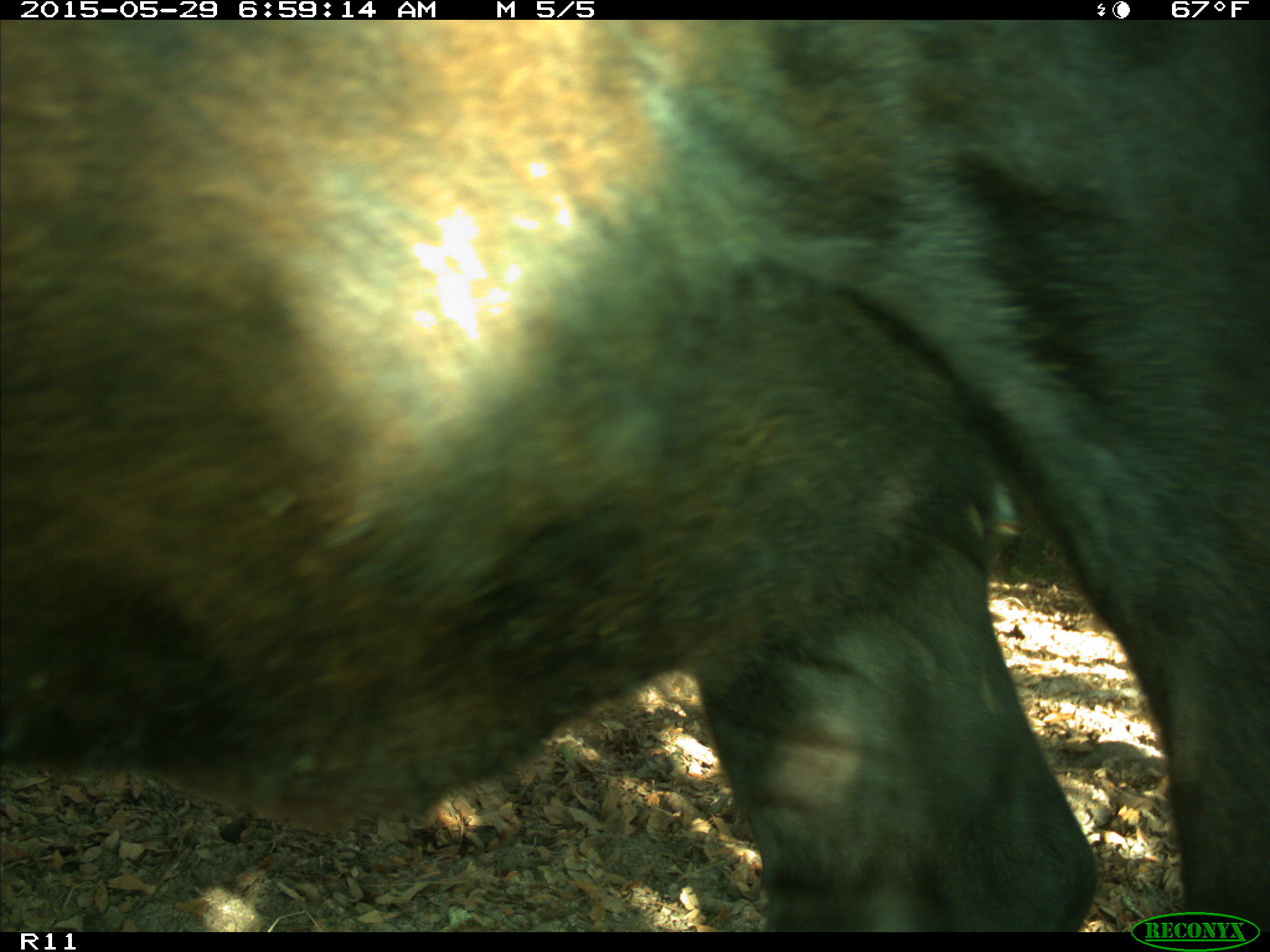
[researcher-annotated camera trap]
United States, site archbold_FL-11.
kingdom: Animalia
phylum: Chordata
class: Mammalia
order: Artiodactyla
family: Bovidae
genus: Bos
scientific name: Bos taurus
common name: domestic cow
Bos taurus (domestic cow).